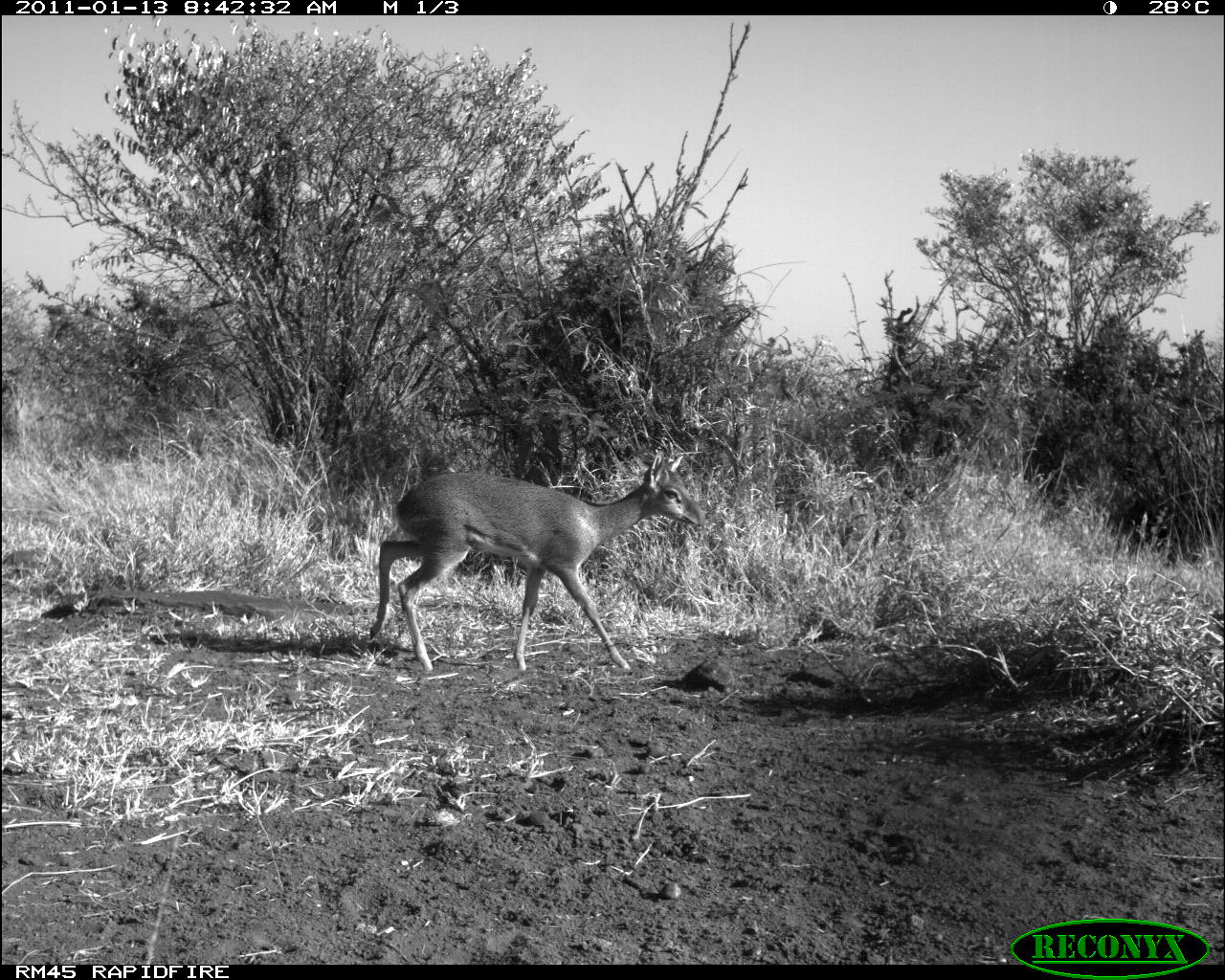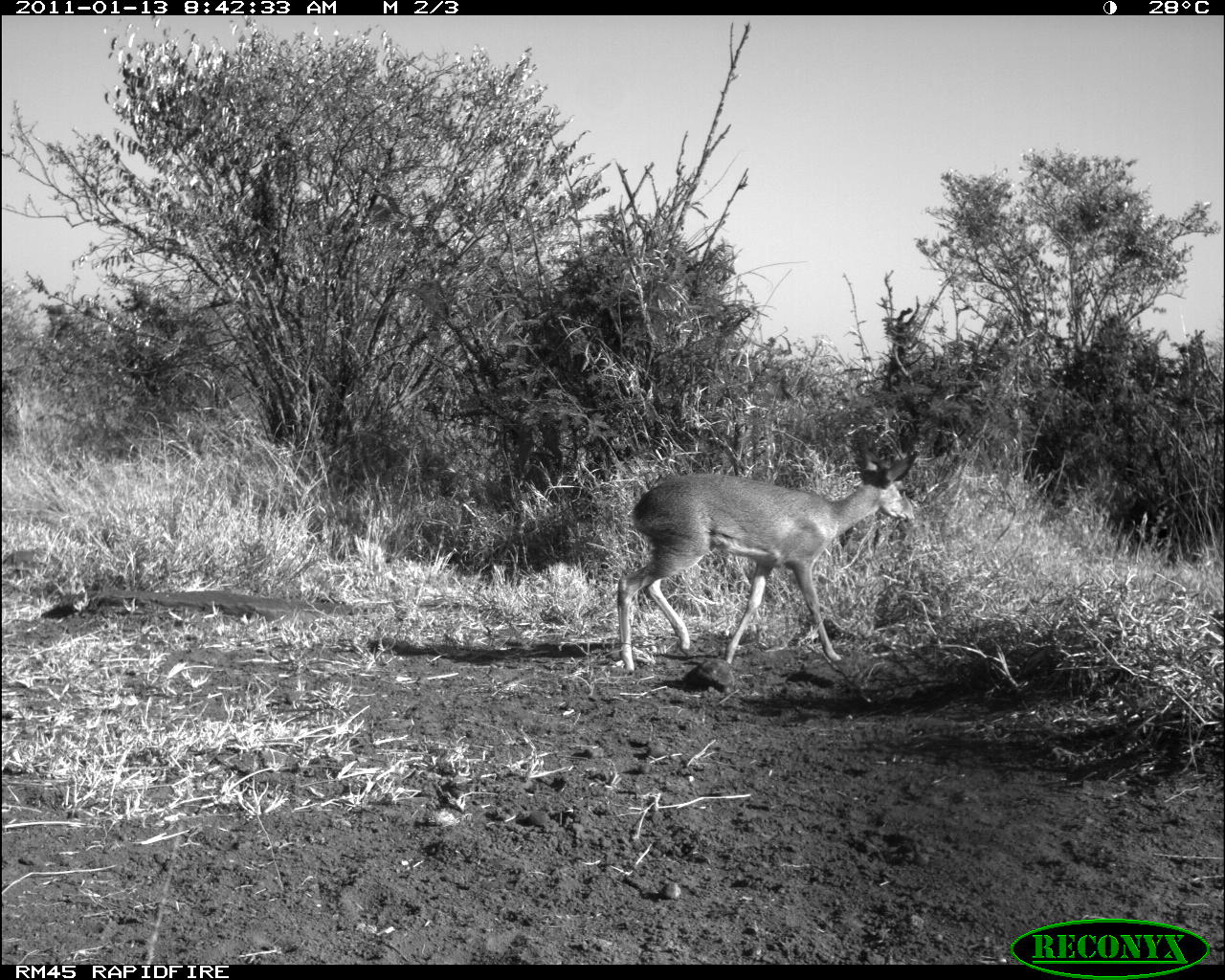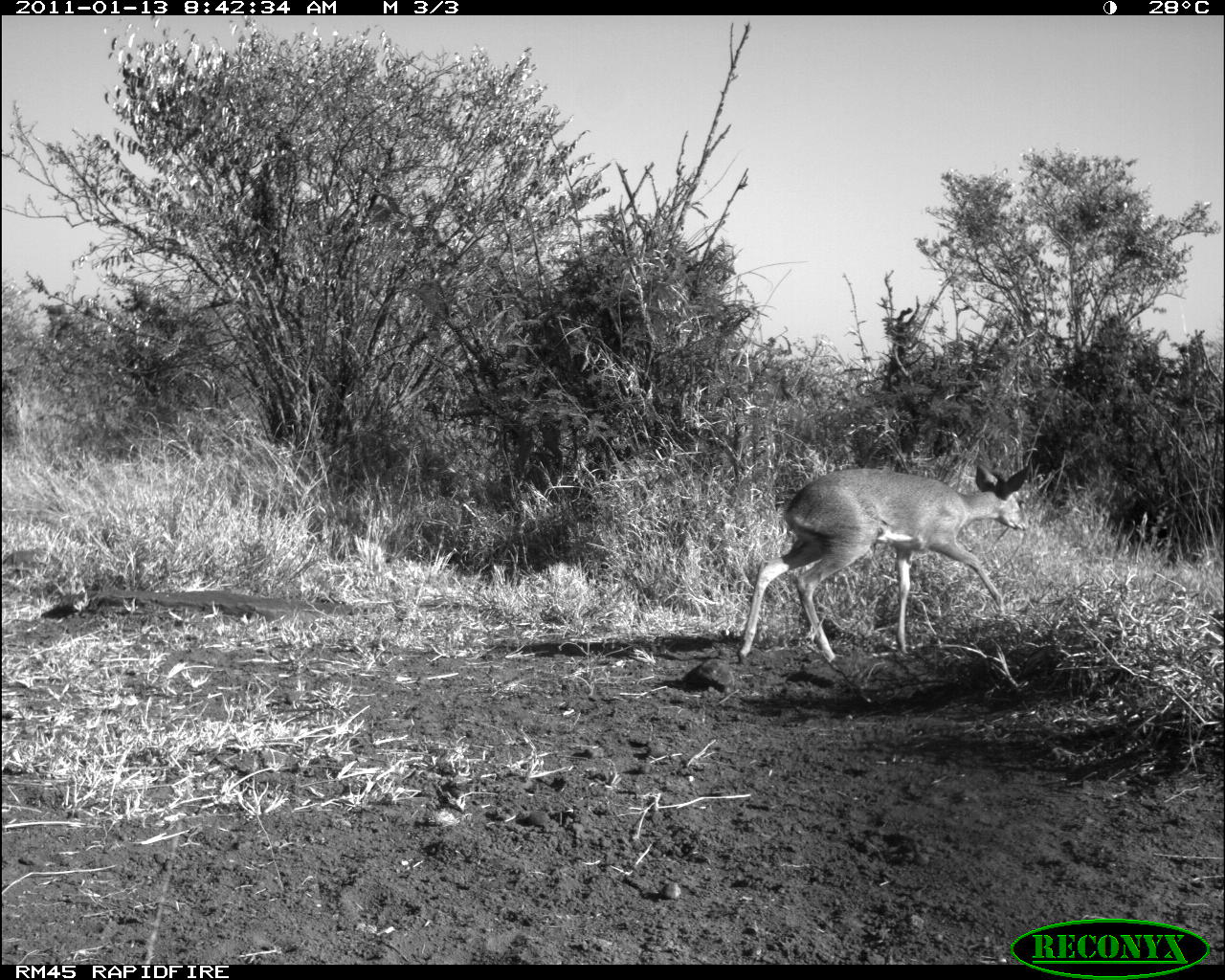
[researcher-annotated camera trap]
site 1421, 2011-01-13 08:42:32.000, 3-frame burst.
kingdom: Animalia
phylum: Chordata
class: Mammalia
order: Artiodactyla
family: Bovidae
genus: Madoqua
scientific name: Madoqua guentheri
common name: günther's dik-dik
Madoqua guentheri (günther's dik-dik), count 2.